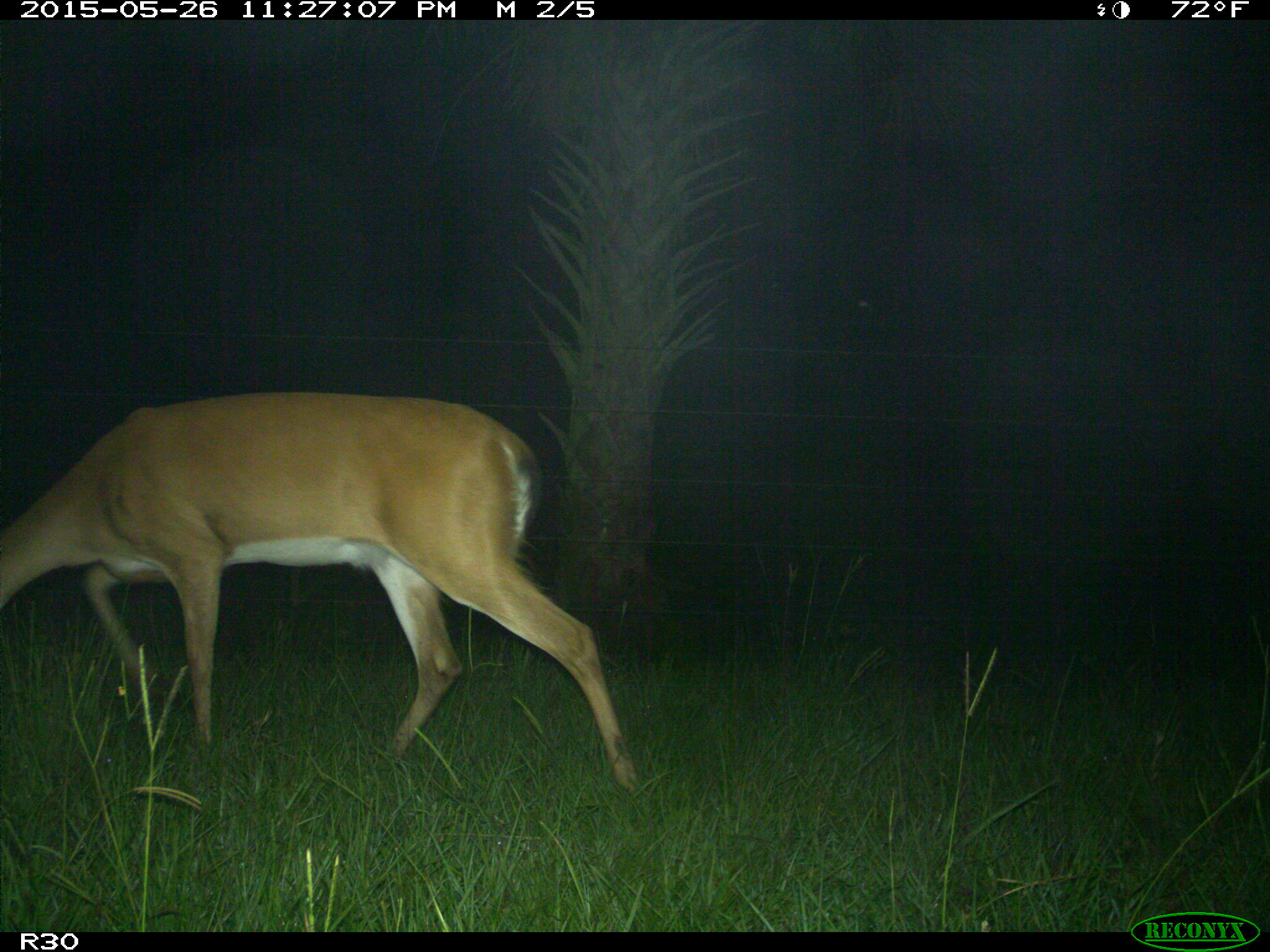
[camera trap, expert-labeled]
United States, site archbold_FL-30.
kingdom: Animalia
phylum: Chordata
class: Mammalia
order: Artiodactyla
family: Cervidae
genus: Odocoileus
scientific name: Odocoileus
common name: deer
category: unidentified deer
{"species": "unidentified deer (deer) (Odocoileus)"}